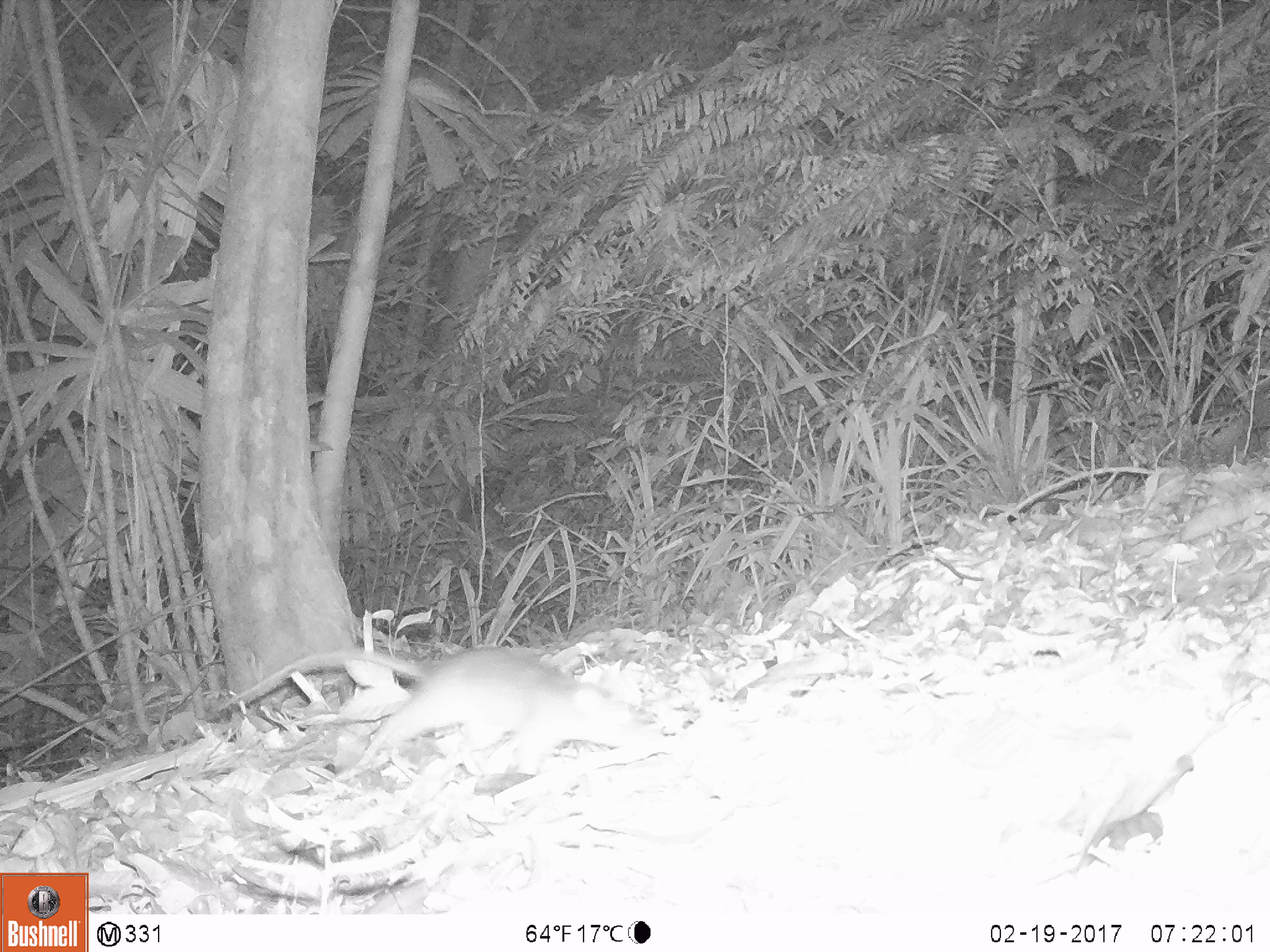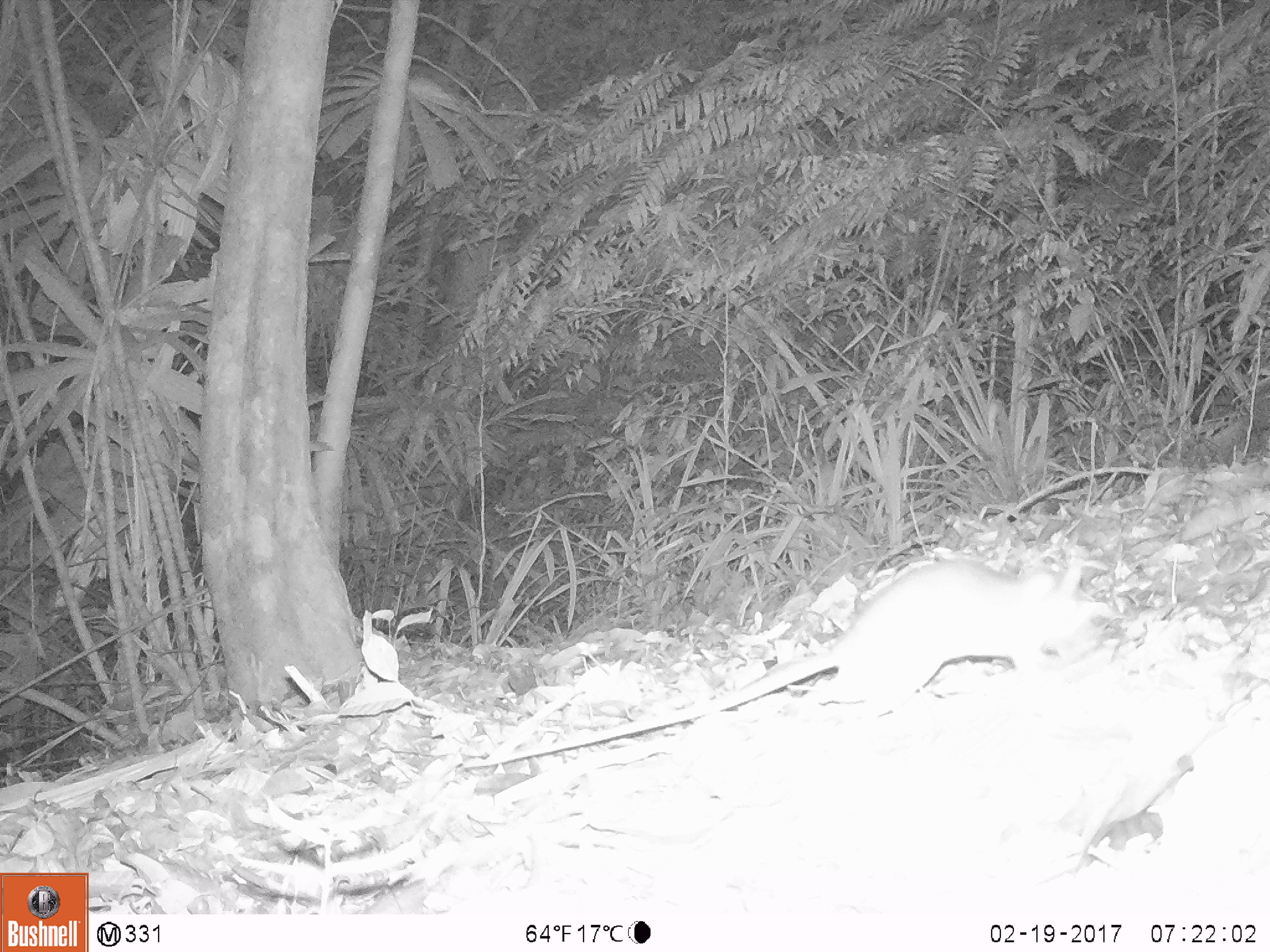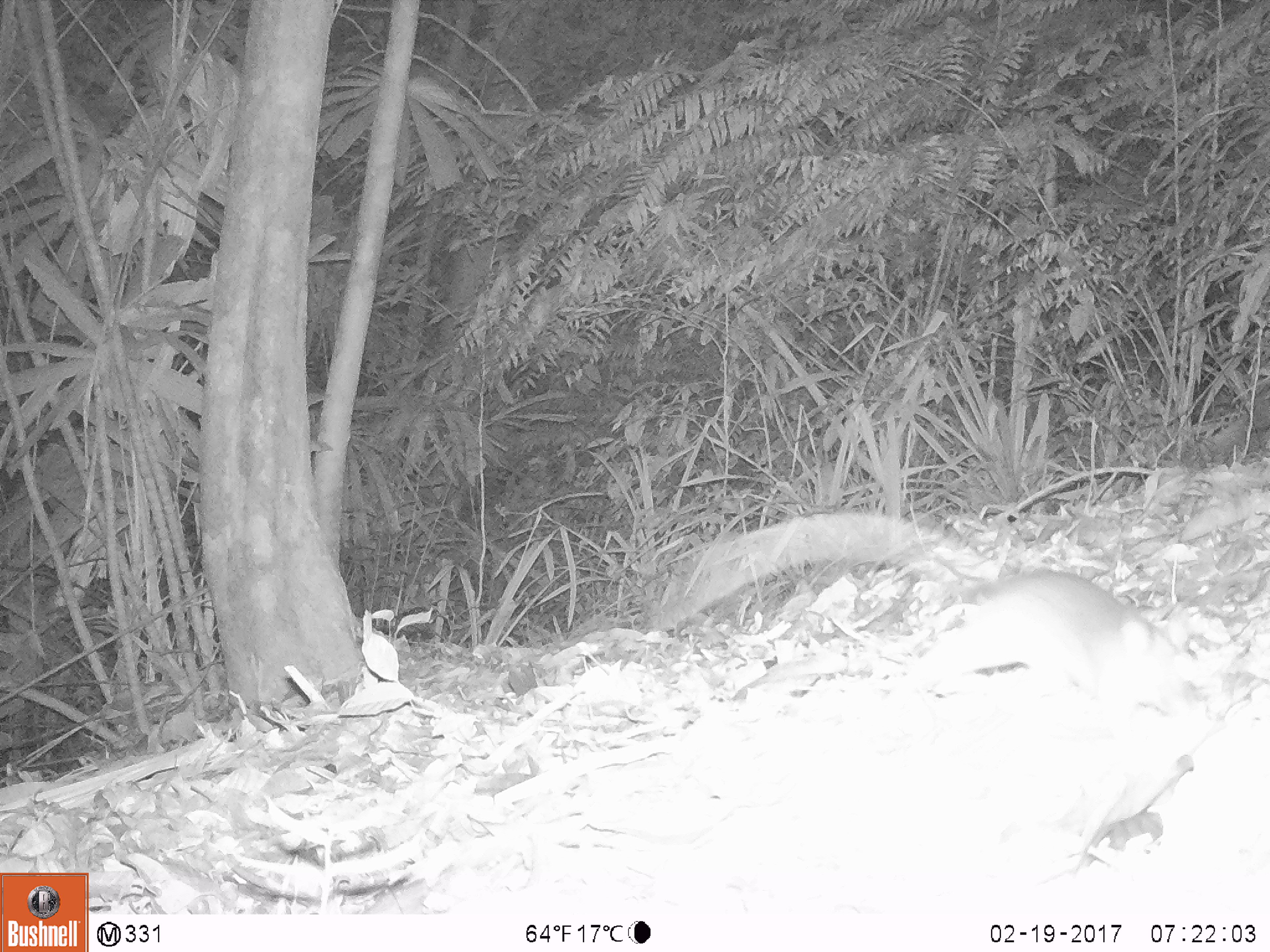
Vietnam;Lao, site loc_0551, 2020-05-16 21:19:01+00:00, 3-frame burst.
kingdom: Animalia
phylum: Chordata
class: Mammalia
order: Rodentia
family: Muridae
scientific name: Muridae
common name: old-world mice and rats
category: unidentified murid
Unidentified murid (old-world mice and rats) (Muridae). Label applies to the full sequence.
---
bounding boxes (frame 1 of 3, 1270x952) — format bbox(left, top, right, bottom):
unidentified murid: bbox(220, 646, 643, 773)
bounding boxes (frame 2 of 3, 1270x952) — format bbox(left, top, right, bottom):
unidentified murid: bbox(457, 557, 1104, 770)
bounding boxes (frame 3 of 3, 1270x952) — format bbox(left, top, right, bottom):
unidentified murid: bbox(649, 509, 1196, 721)